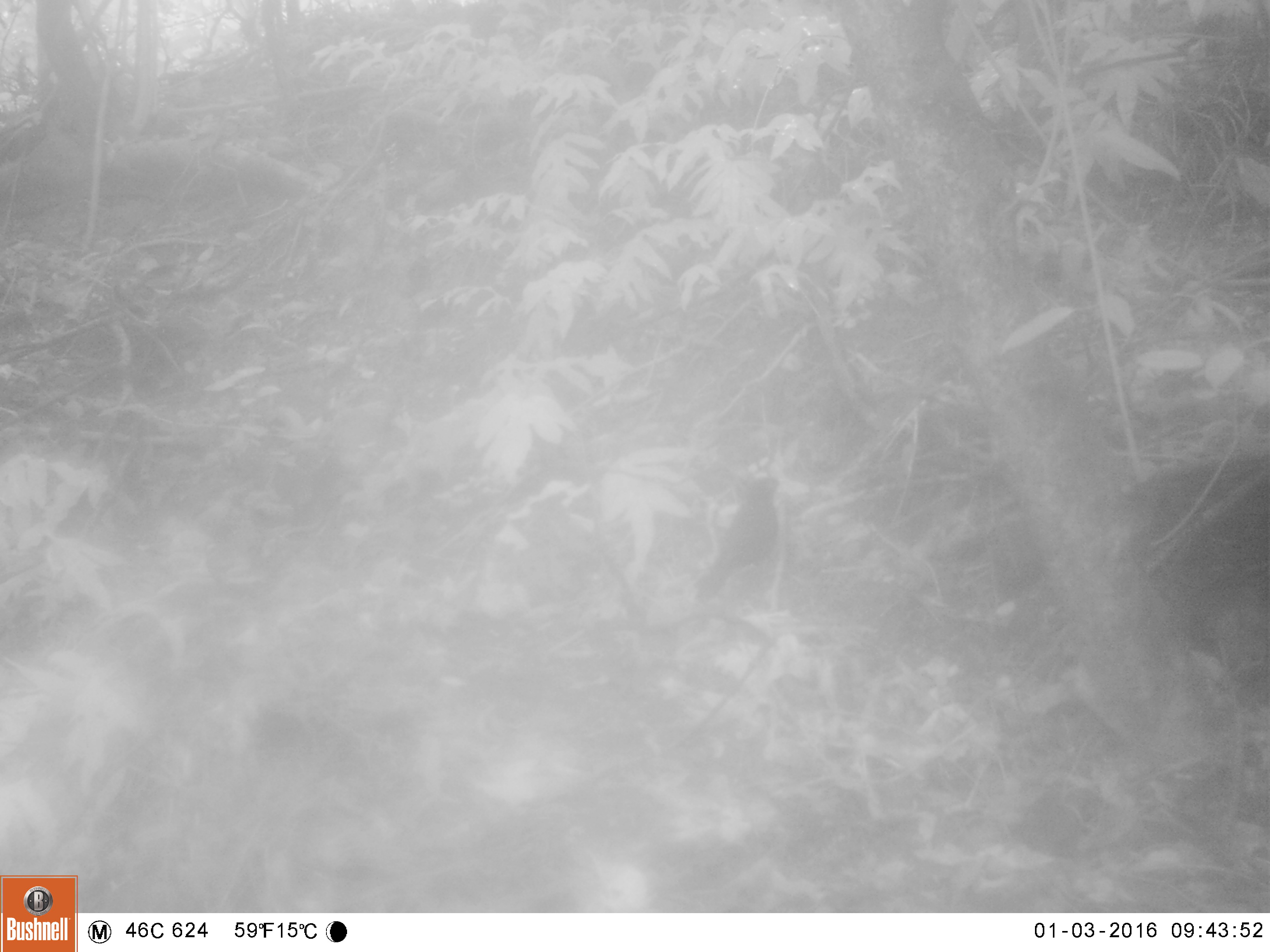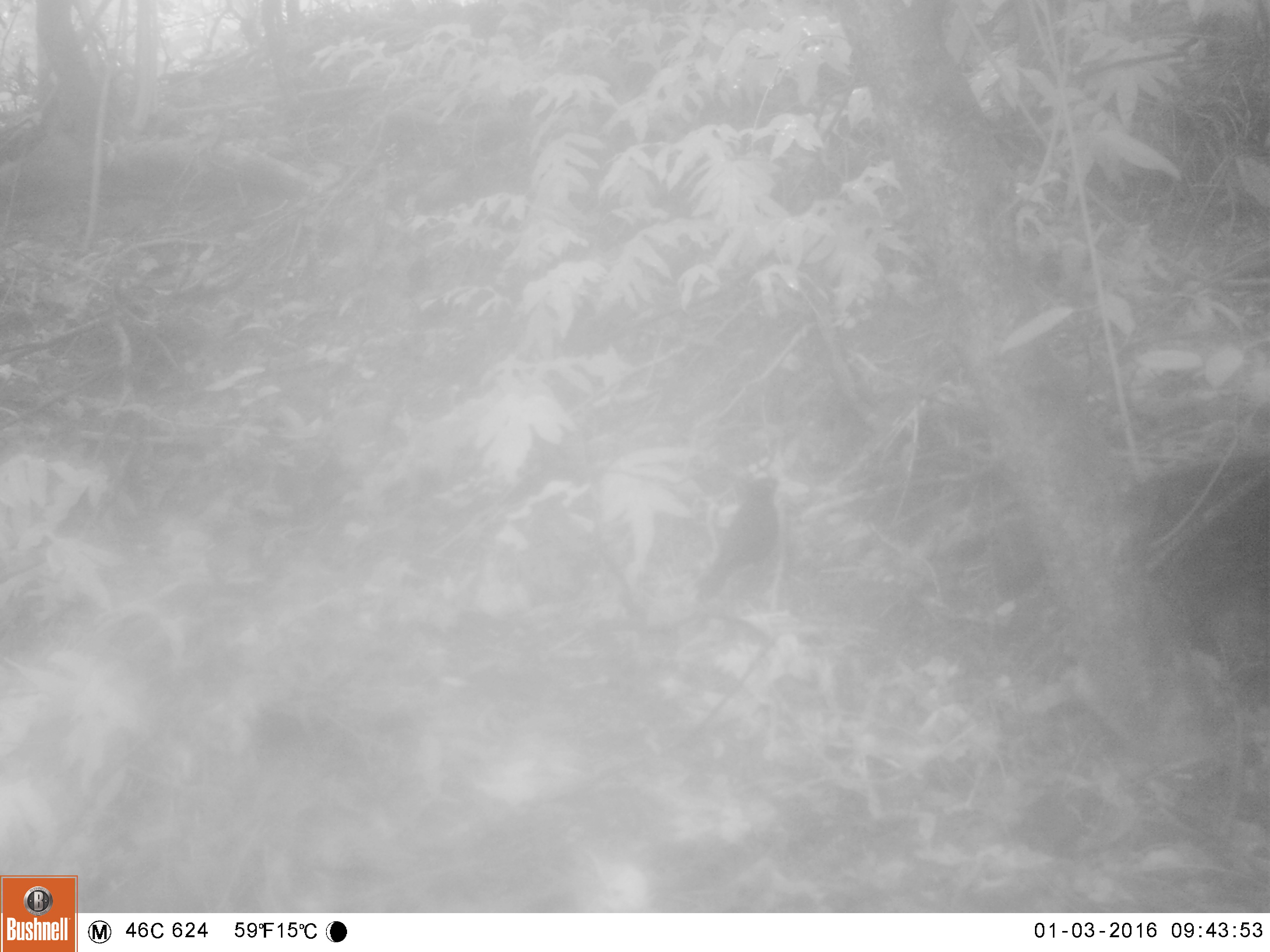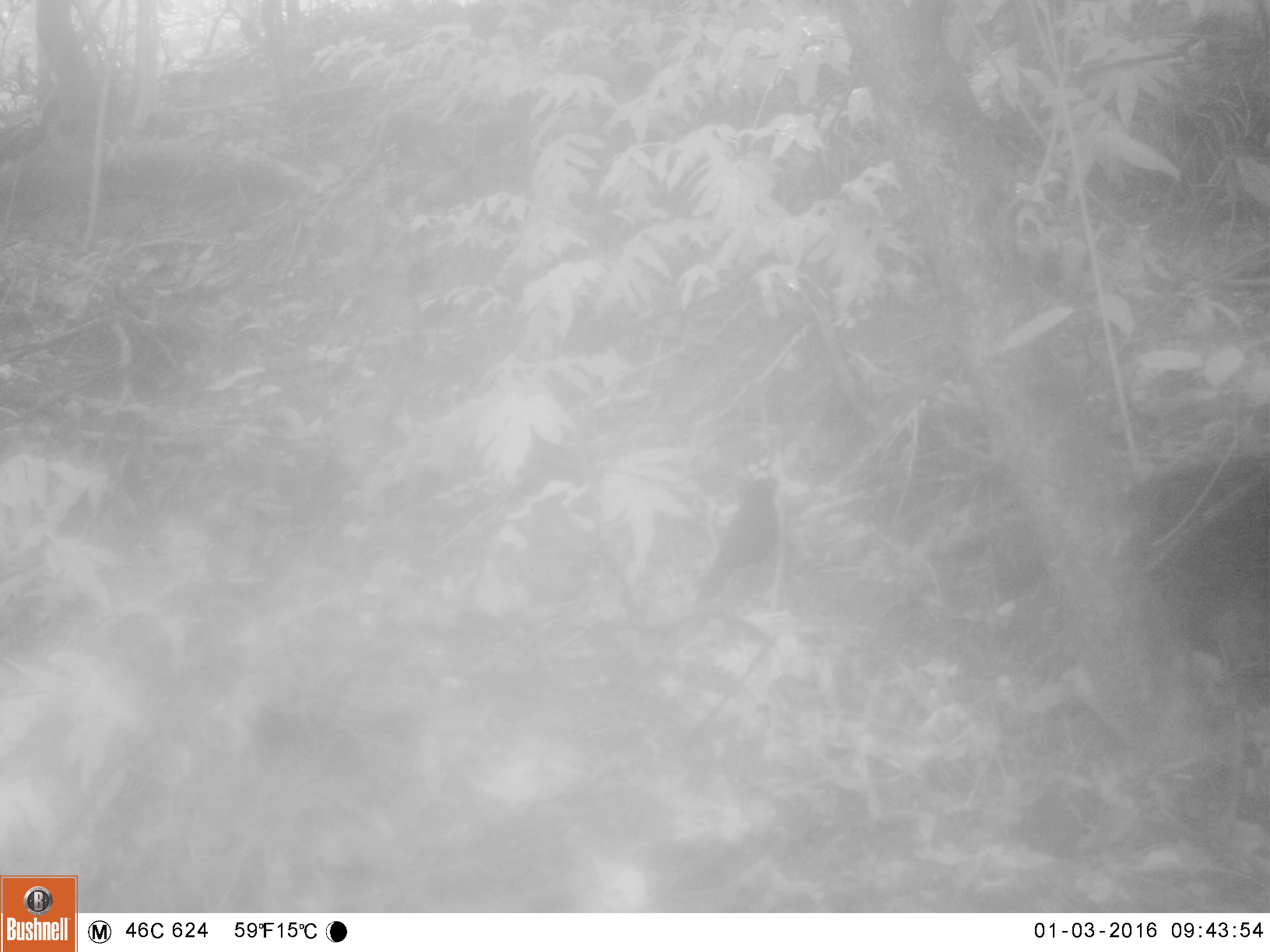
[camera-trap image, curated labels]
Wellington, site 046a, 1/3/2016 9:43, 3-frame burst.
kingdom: Animalia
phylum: Chordata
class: Aves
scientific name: Aves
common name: bird